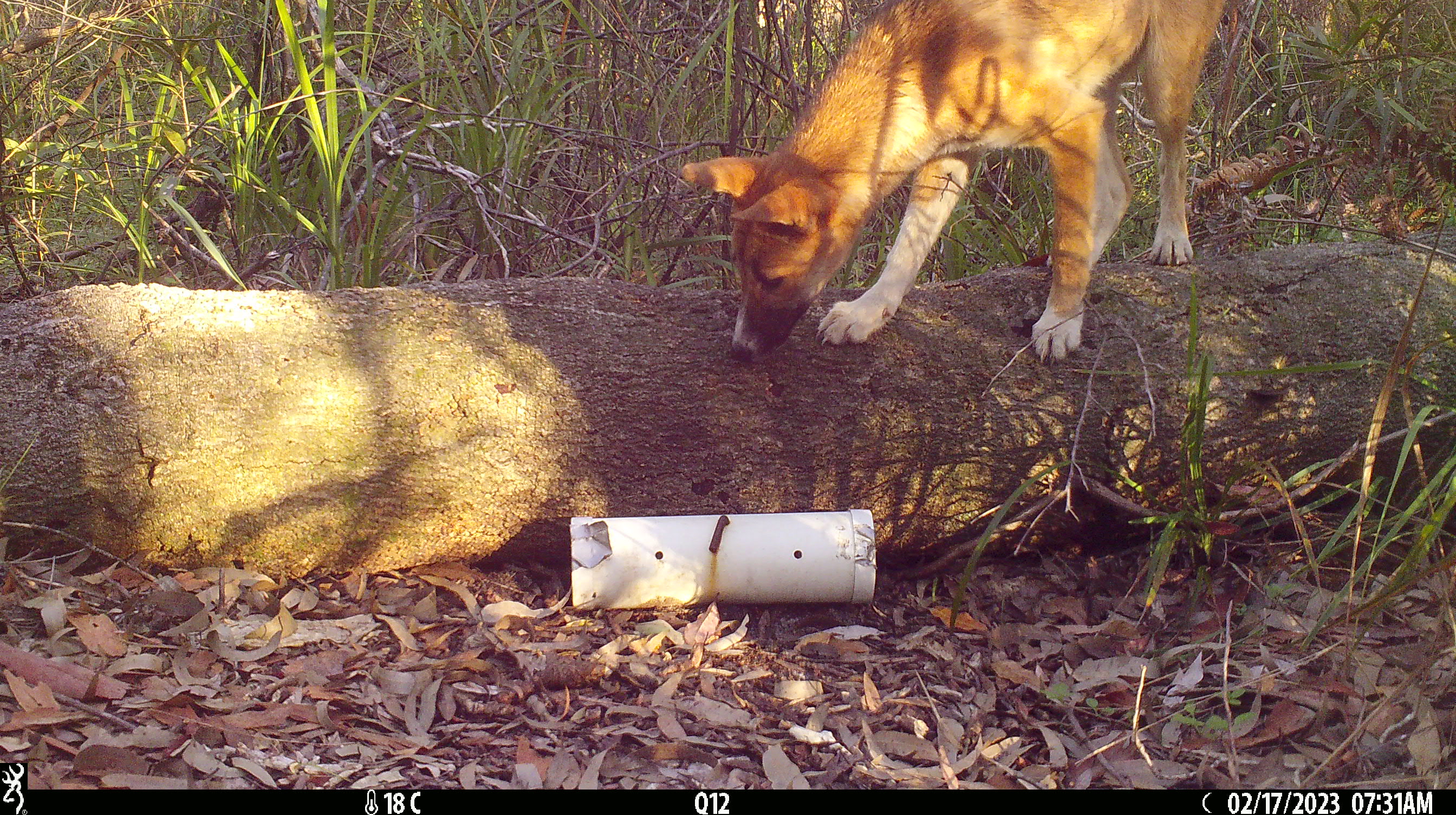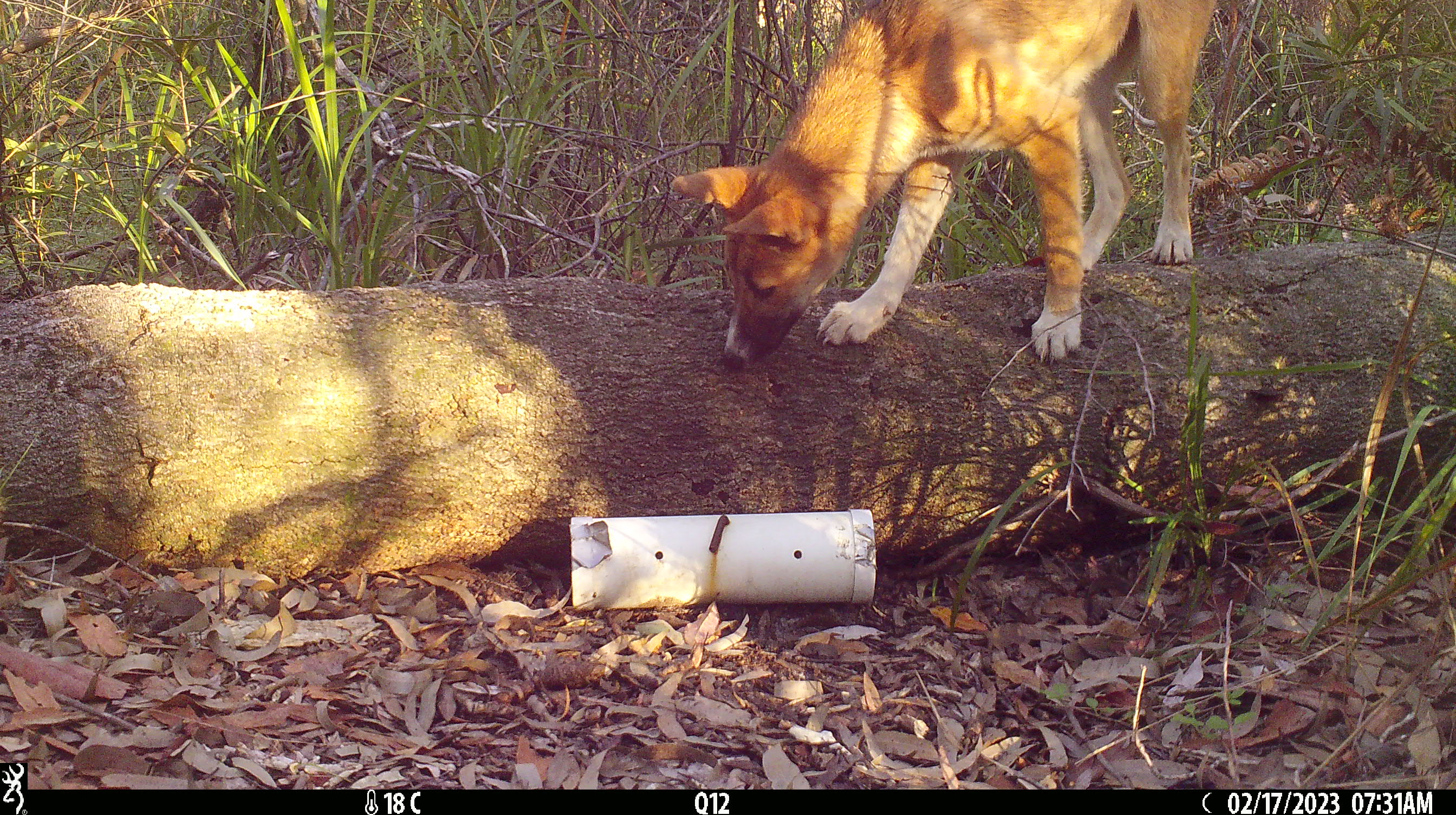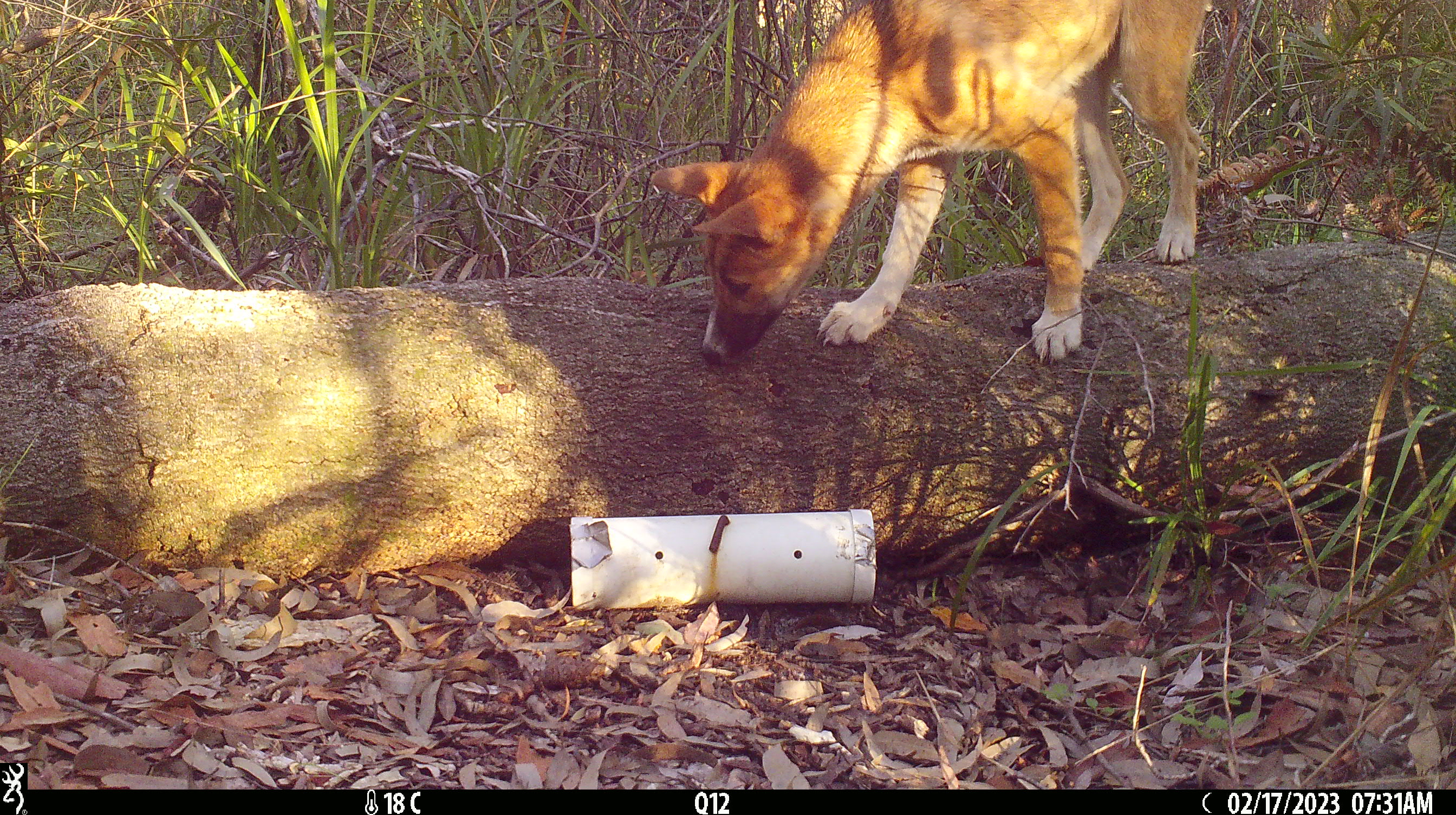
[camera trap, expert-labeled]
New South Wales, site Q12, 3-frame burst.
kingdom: Animalia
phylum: Chordata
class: Mammalia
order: Carnivora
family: Canidae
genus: Canis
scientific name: Canis familiaris dingo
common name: dingo